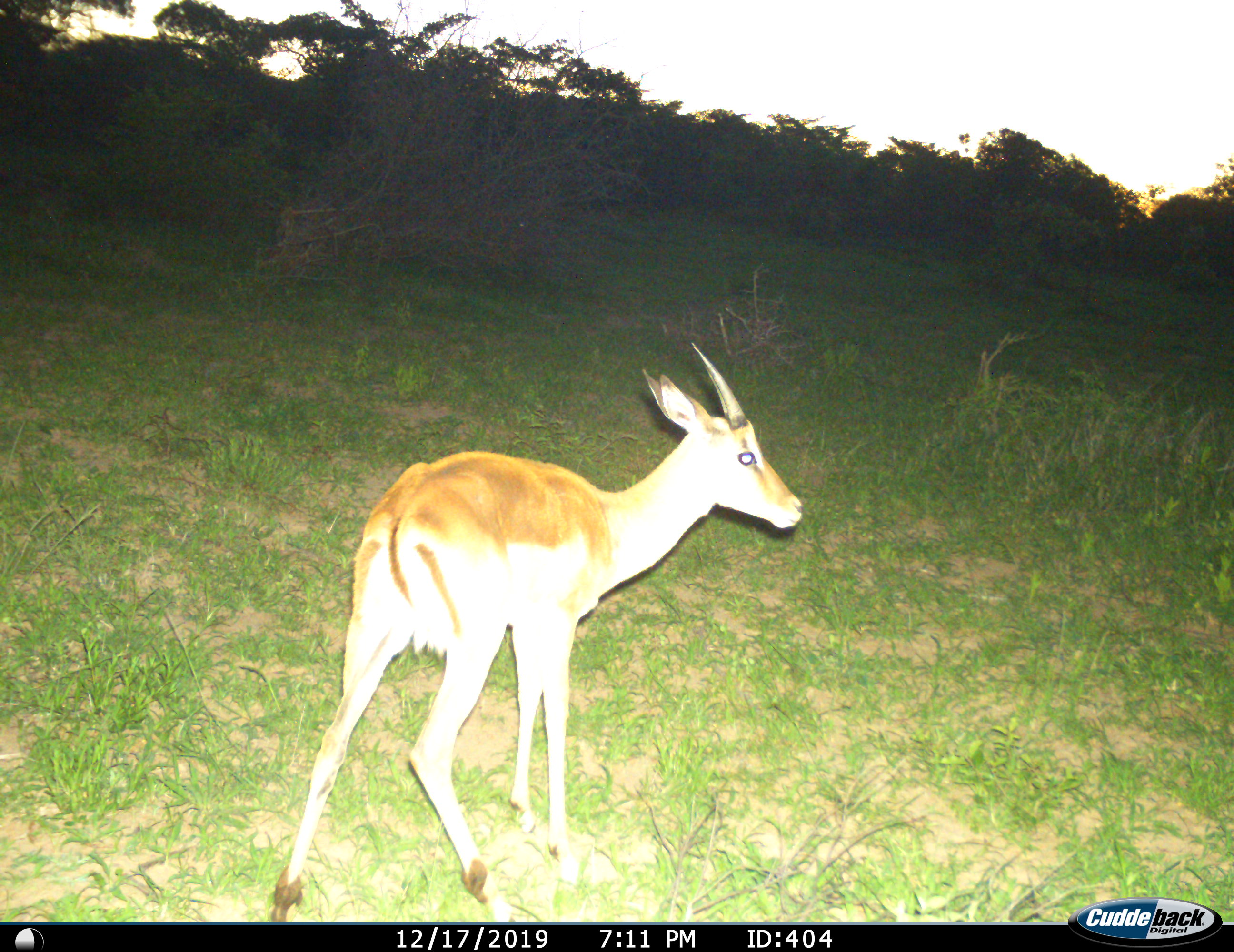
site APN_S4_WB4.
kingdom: Animalia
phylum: Chordata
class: Mammalia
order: Artiodactyla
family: Bovidae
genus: Aepyceros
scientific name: Aepyceros melampus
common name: impala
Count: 1.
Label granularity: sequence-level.